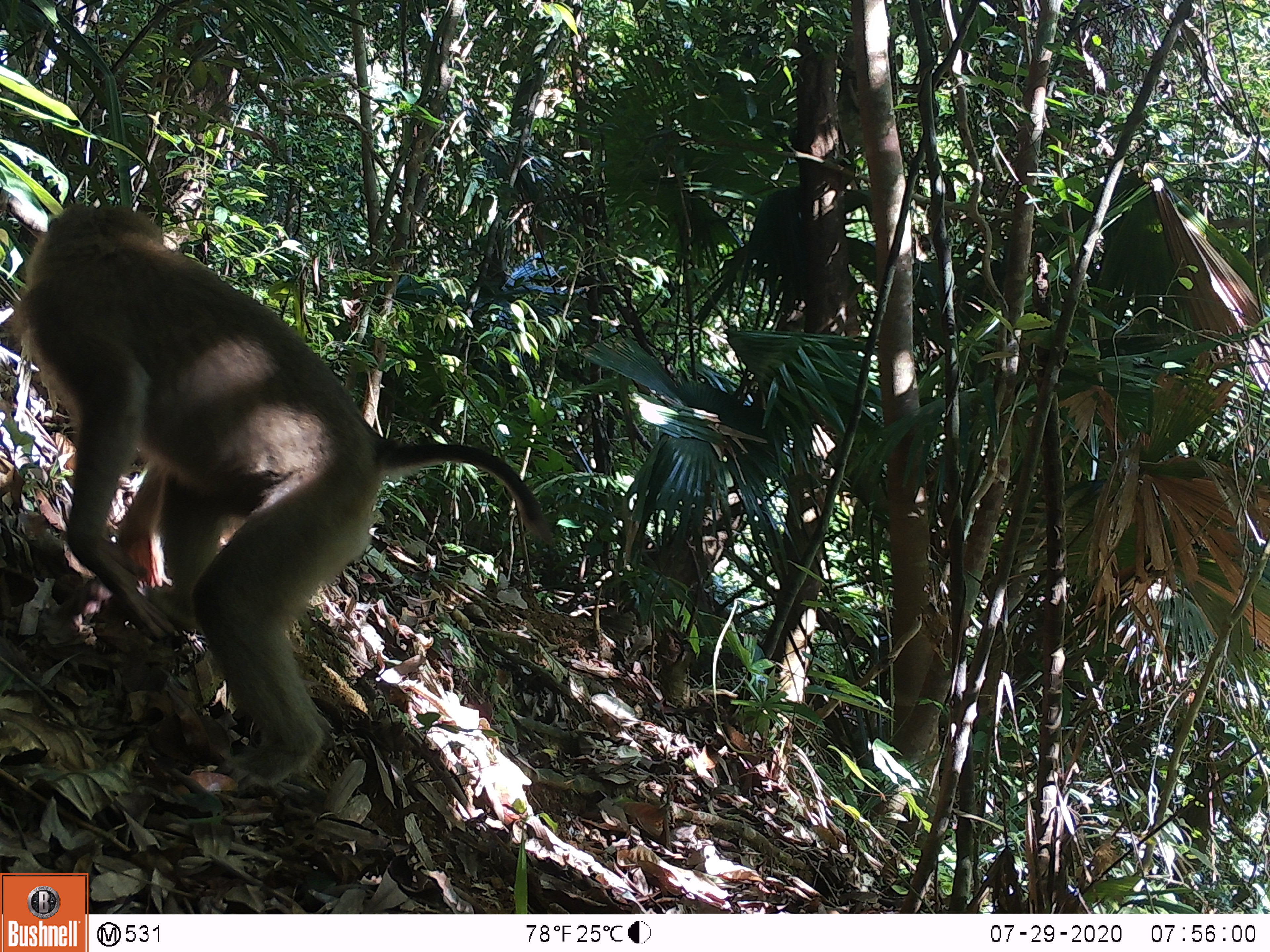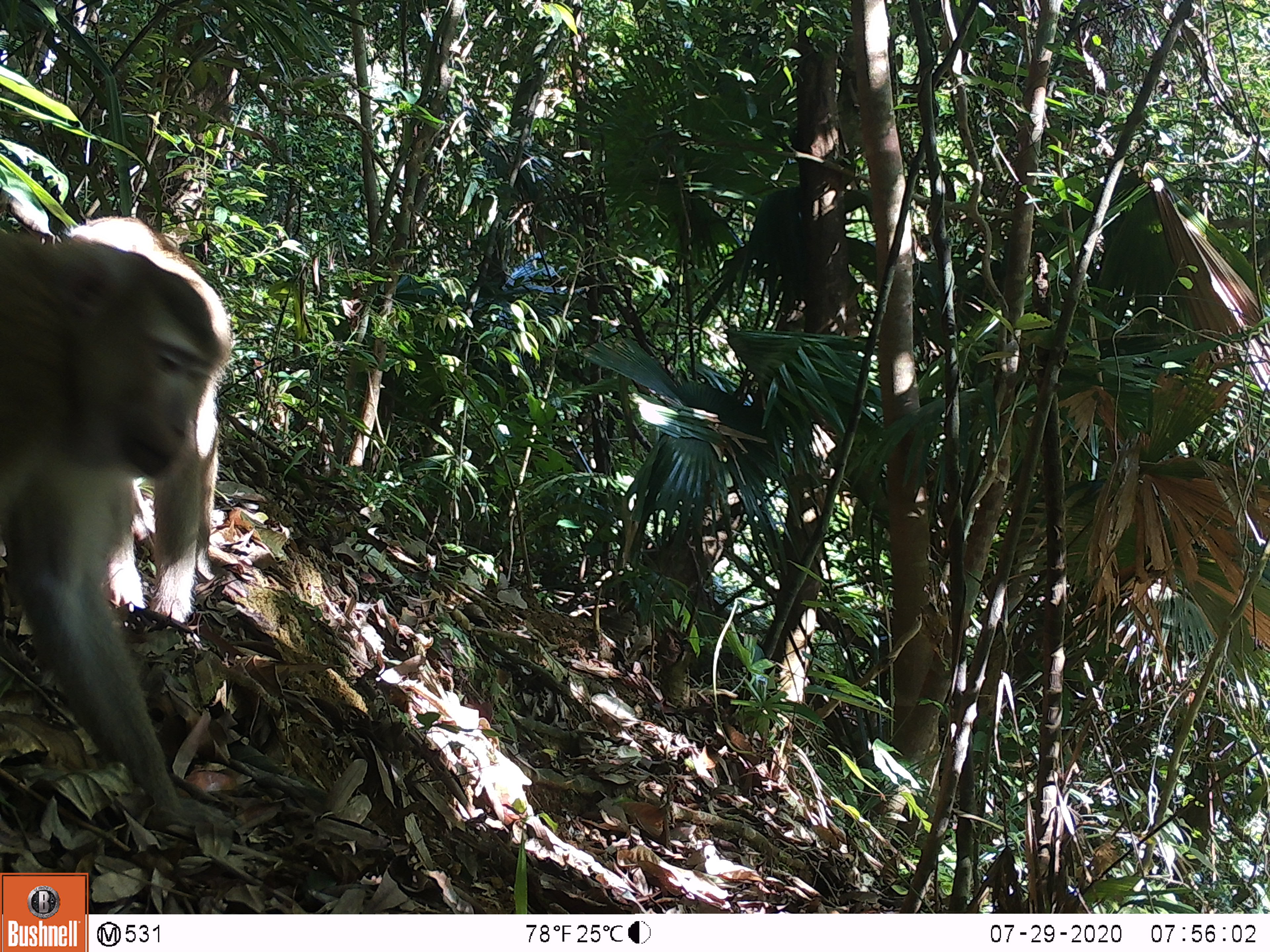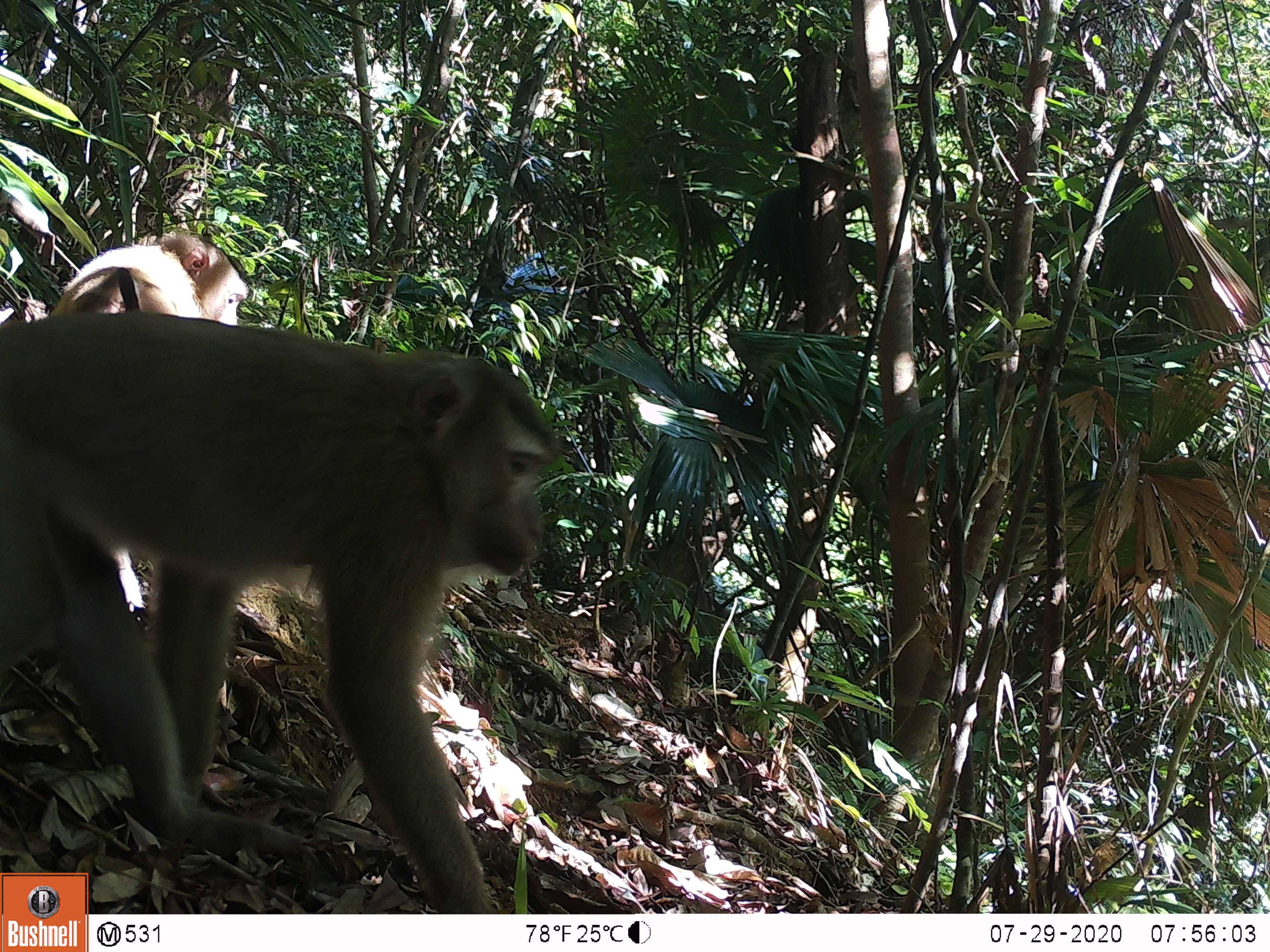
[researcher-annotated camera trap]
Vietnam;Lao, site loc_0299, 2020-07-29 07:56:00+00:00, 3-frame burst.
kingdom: Animalia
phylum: Chordata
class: Mammalia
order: Primates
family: Cercopithecidae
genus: Macaca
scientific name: Macaca nemestrina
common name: pig-tailed macaque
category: pig tailed macaque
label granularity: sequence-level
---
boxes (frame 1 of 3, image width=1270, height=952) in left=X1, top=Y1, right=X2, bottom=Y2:
pig tailed macaque: left=11, top=201, right=552, bottom=791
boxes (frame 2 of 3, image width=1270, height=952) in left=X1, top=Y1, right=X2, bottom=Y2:
pig tailed macaque: left=1, top=228, right=229, bottom=831; left=65, top=214, right=235, bottom=626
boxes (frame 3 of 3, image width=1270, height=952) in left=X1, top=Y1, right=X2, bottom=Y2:
pig tailed macaque: left=1, top=308, right=562, bottom=913; left=47, top=230, right=249, bottom=611